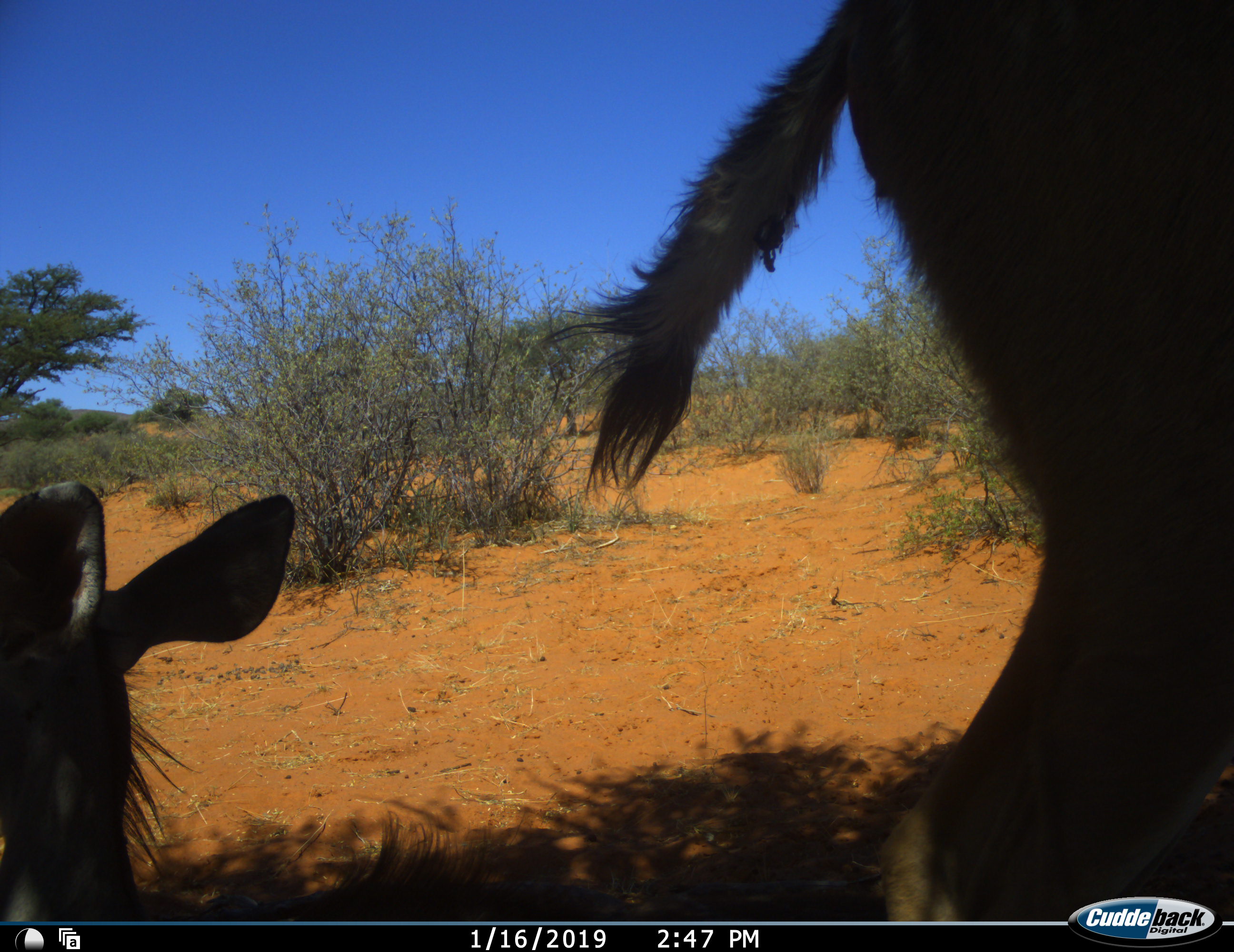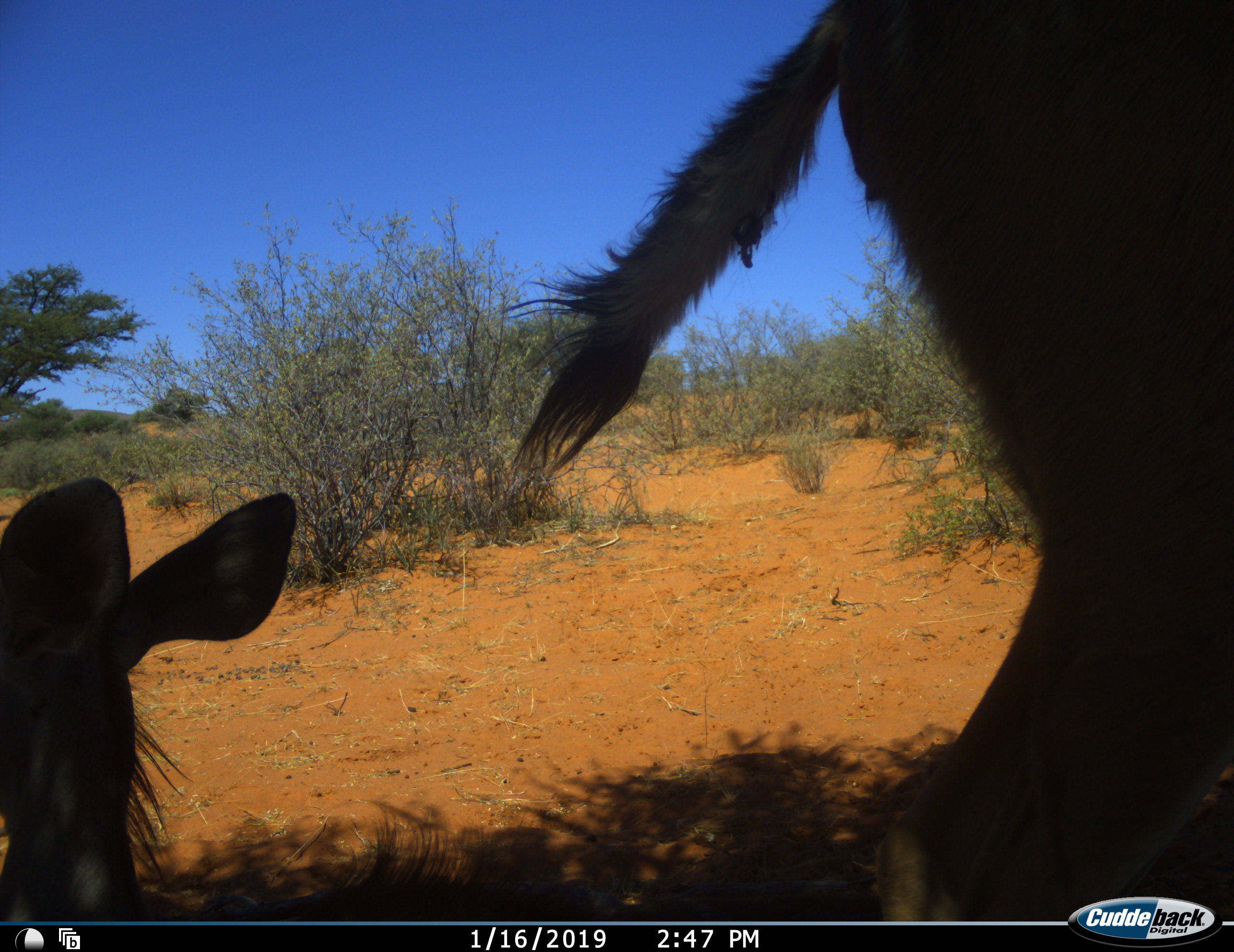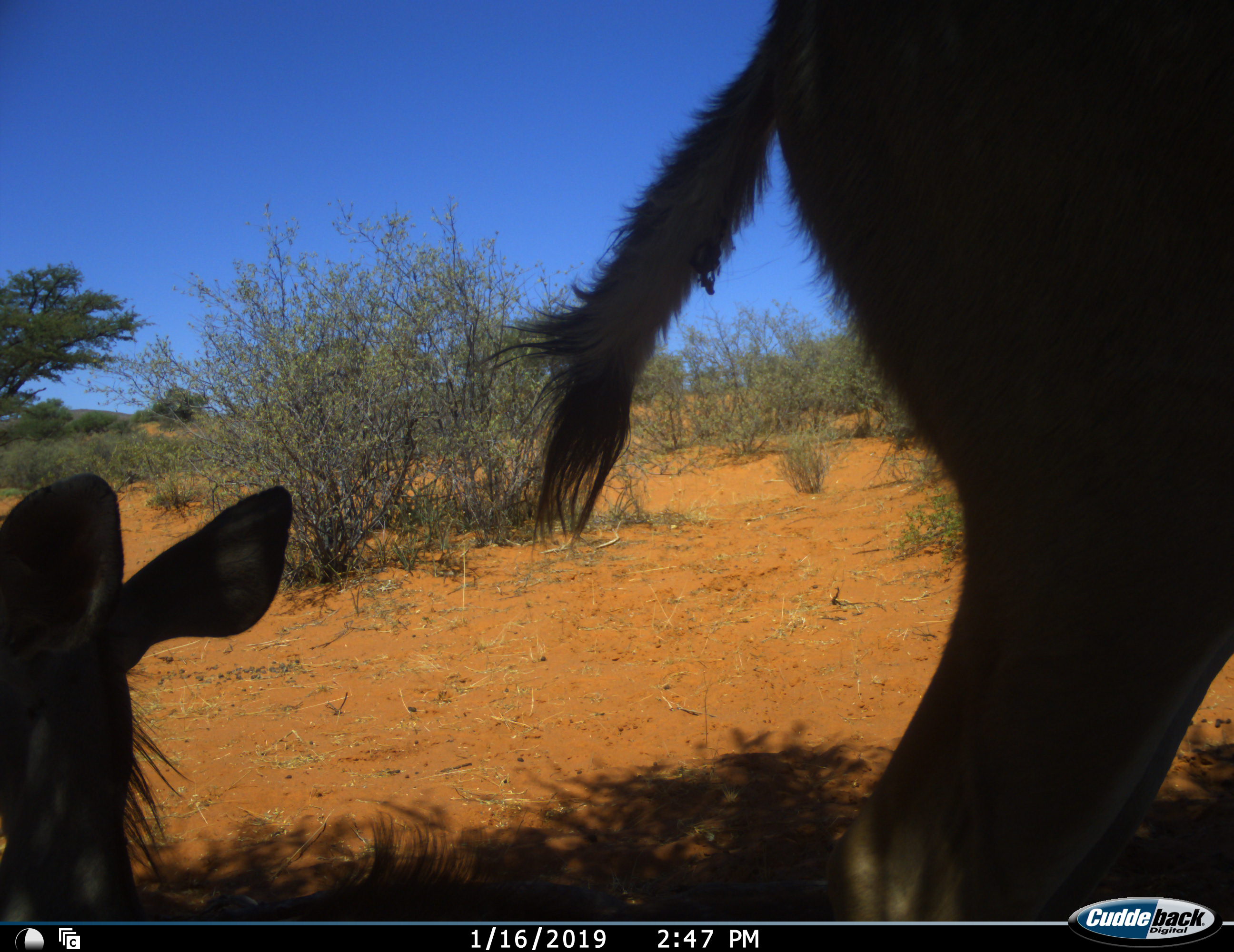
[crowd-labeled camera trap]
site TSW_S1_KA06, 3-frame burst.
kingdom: Animalia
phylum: Chordata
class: Mammalia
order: Artiodactyla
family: Bovidae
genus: Tragelaphus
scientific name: Tragelaphus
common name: kudu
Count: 2.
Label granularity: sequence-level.